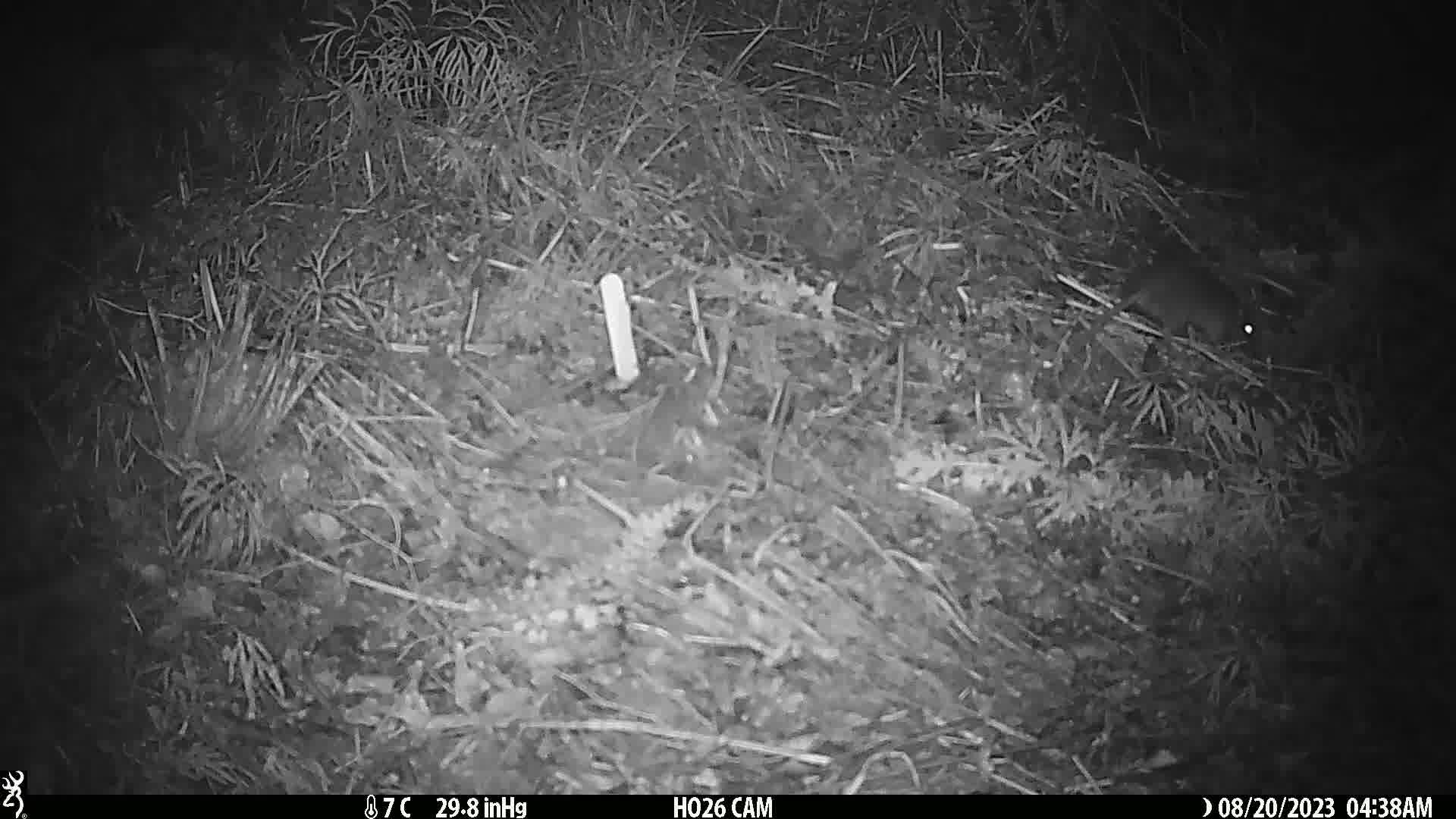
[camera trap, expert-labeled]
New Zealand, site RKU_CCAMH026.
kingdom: Animalia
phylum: Chordata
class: Mammalia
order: Rodentia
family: Muridae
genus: Rattus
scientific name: Rattus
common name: rat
Rat (Rattus).